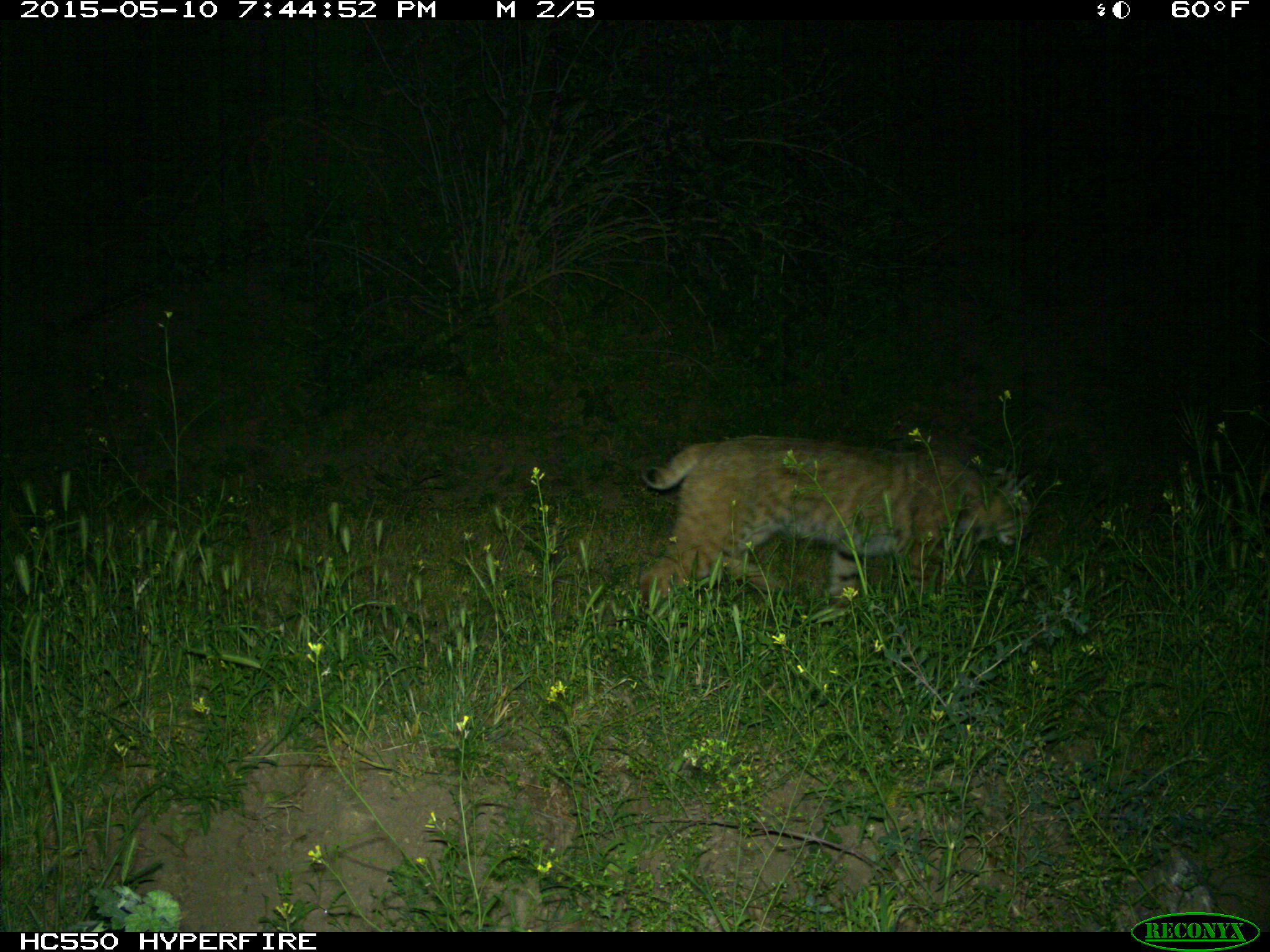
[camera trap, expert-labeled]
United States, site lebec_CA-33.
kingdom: Animalia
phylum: Chordata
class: Mammalia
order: Carnivora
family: Felidae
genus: Lynx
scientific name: Lynx rufus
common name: bobcat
Lynx rufus (bobcat).